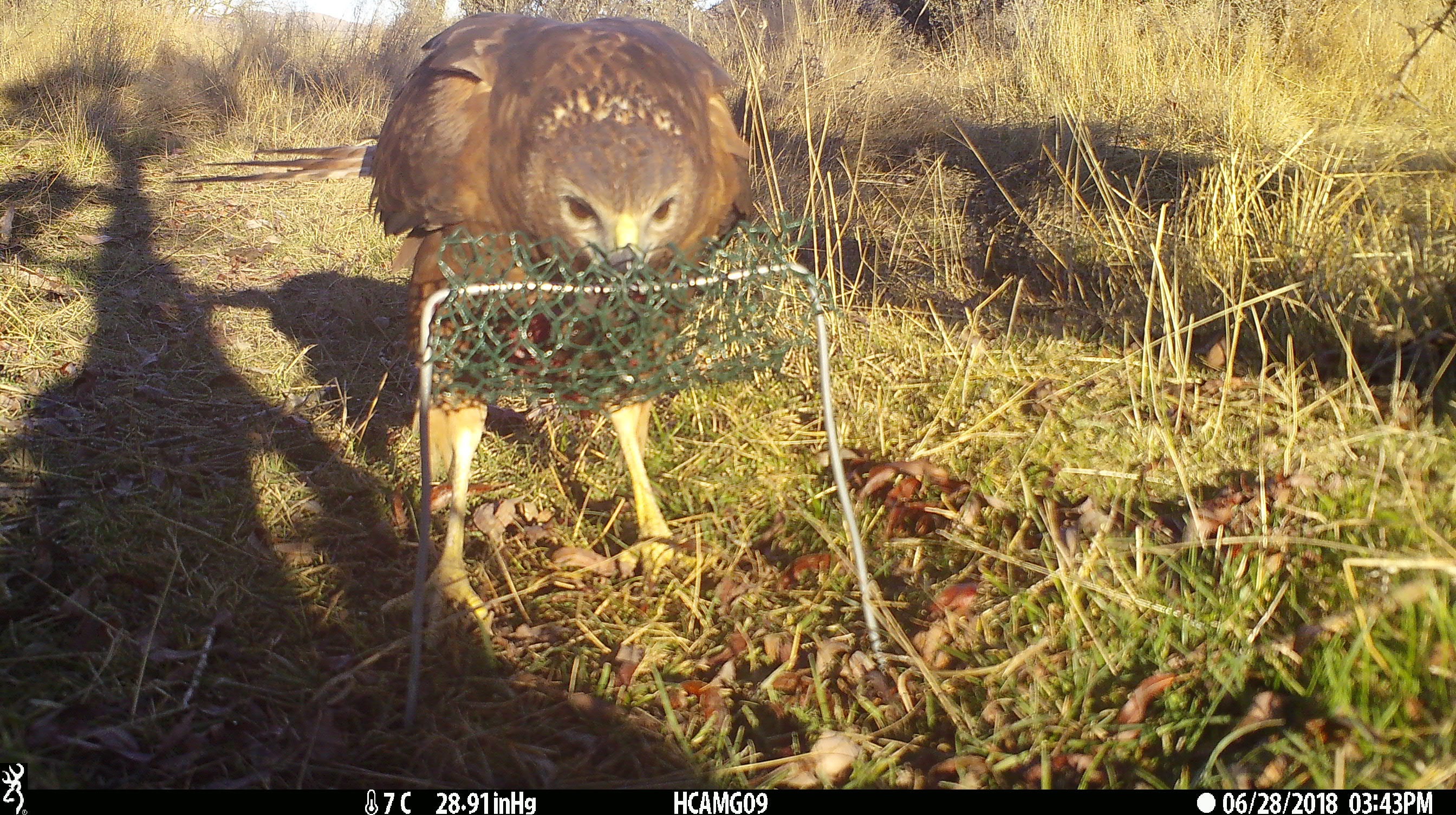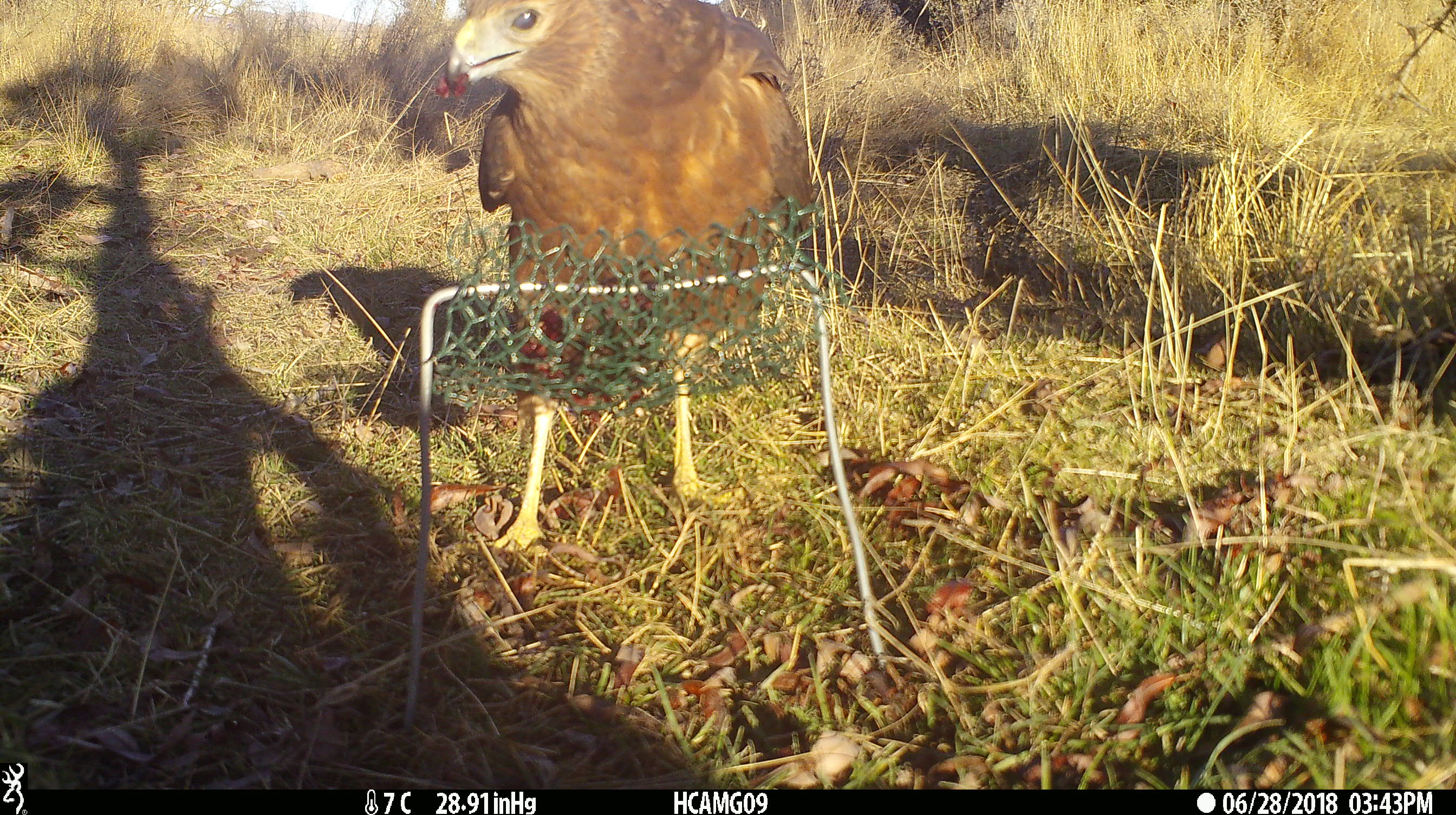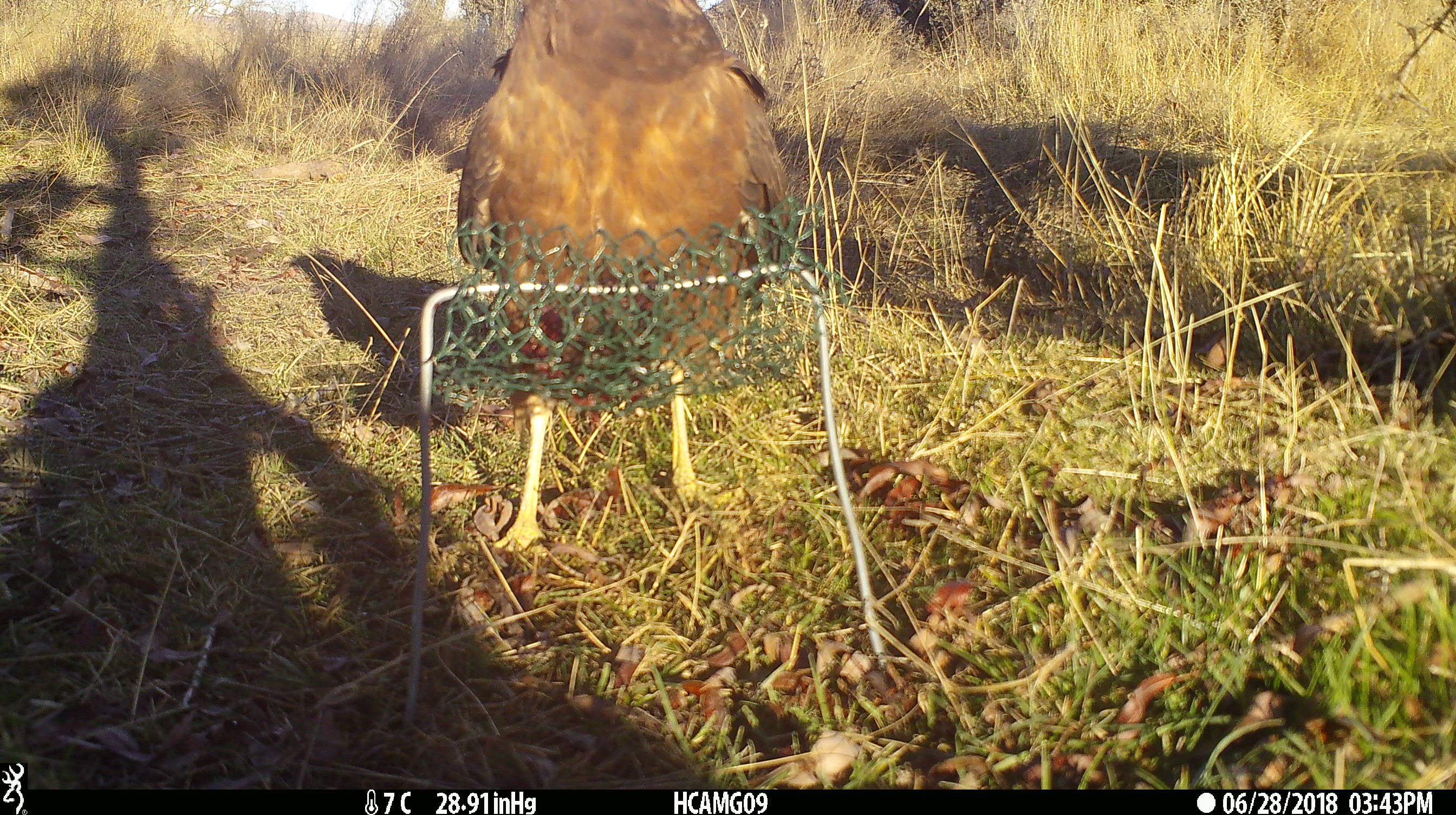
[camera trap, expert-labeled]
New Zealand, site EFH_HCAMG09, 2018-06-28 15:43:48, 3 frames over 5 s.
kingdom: Animalia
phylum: Chordata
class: Aves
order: Accipitriformes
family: Accipitridae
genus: Circus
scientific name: Circus approximans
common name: swamp harrier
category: harrier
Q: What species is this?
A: Harrier (swamp harrier) (Circus approximans).